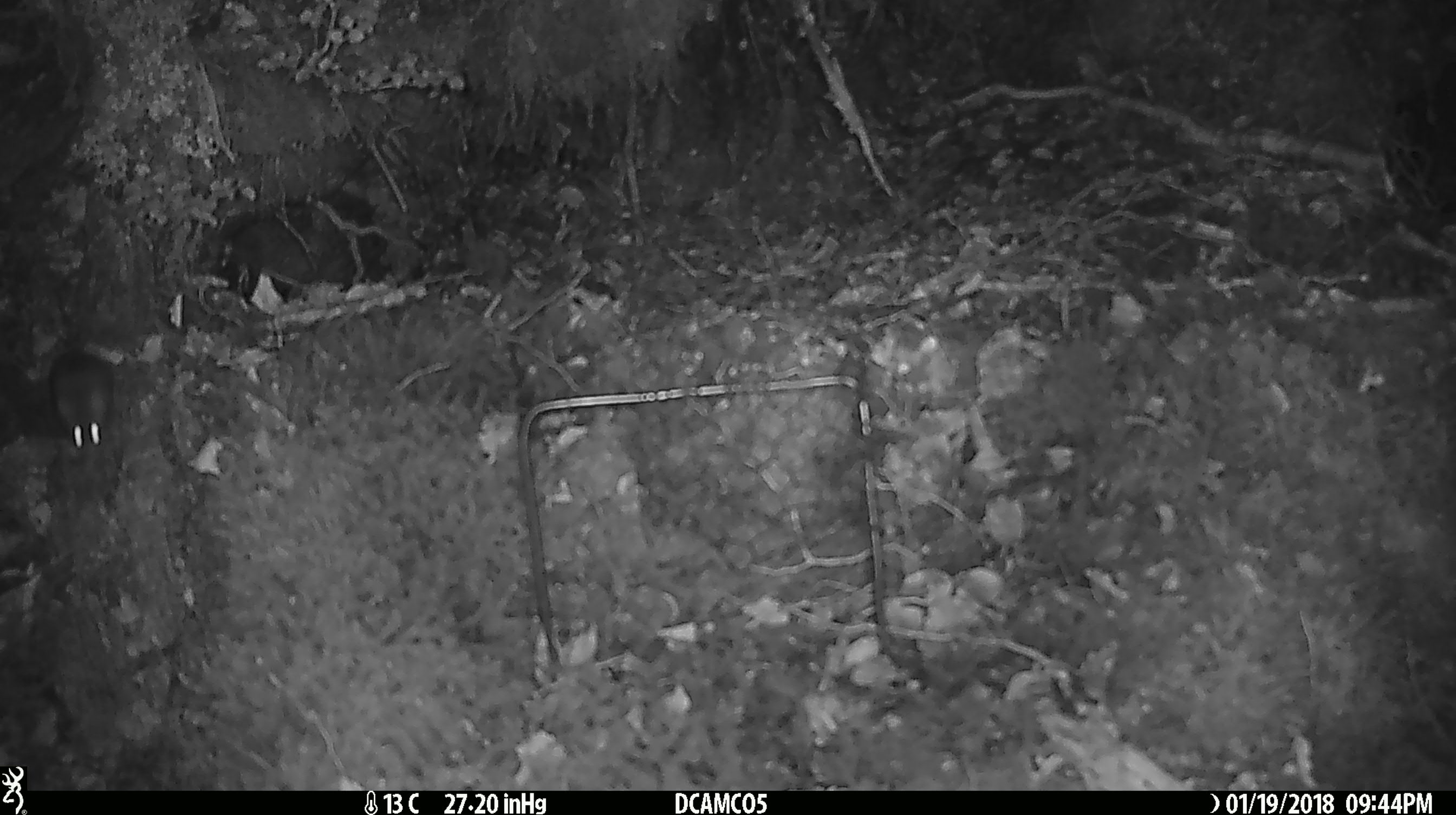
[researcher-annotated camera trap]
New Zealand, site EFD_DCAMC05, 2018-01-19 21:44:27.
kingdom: Animalia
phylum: Chordata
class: Mammalia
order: Rodentia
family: Muridae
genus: Mus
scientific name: Mus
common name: mouse